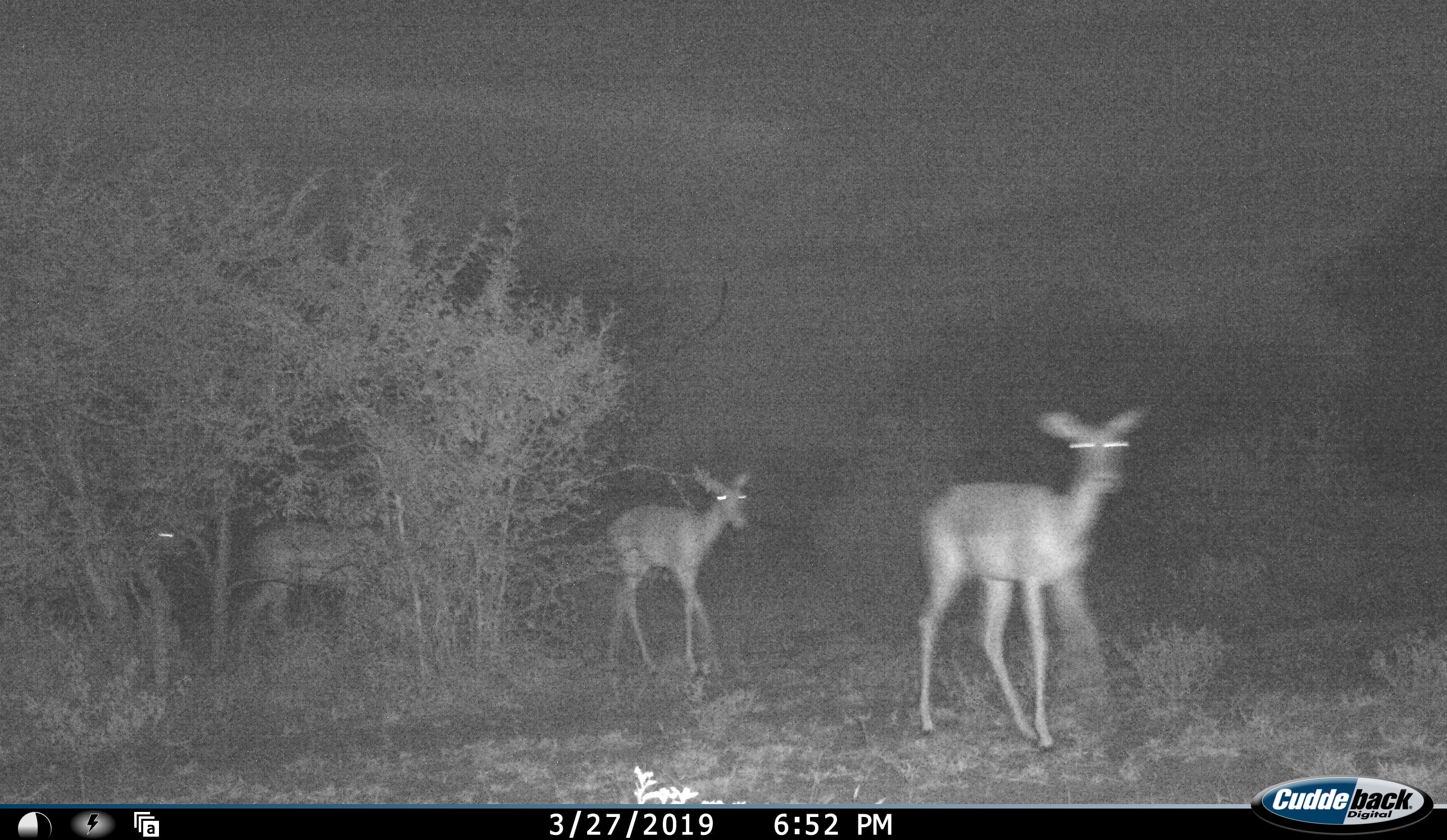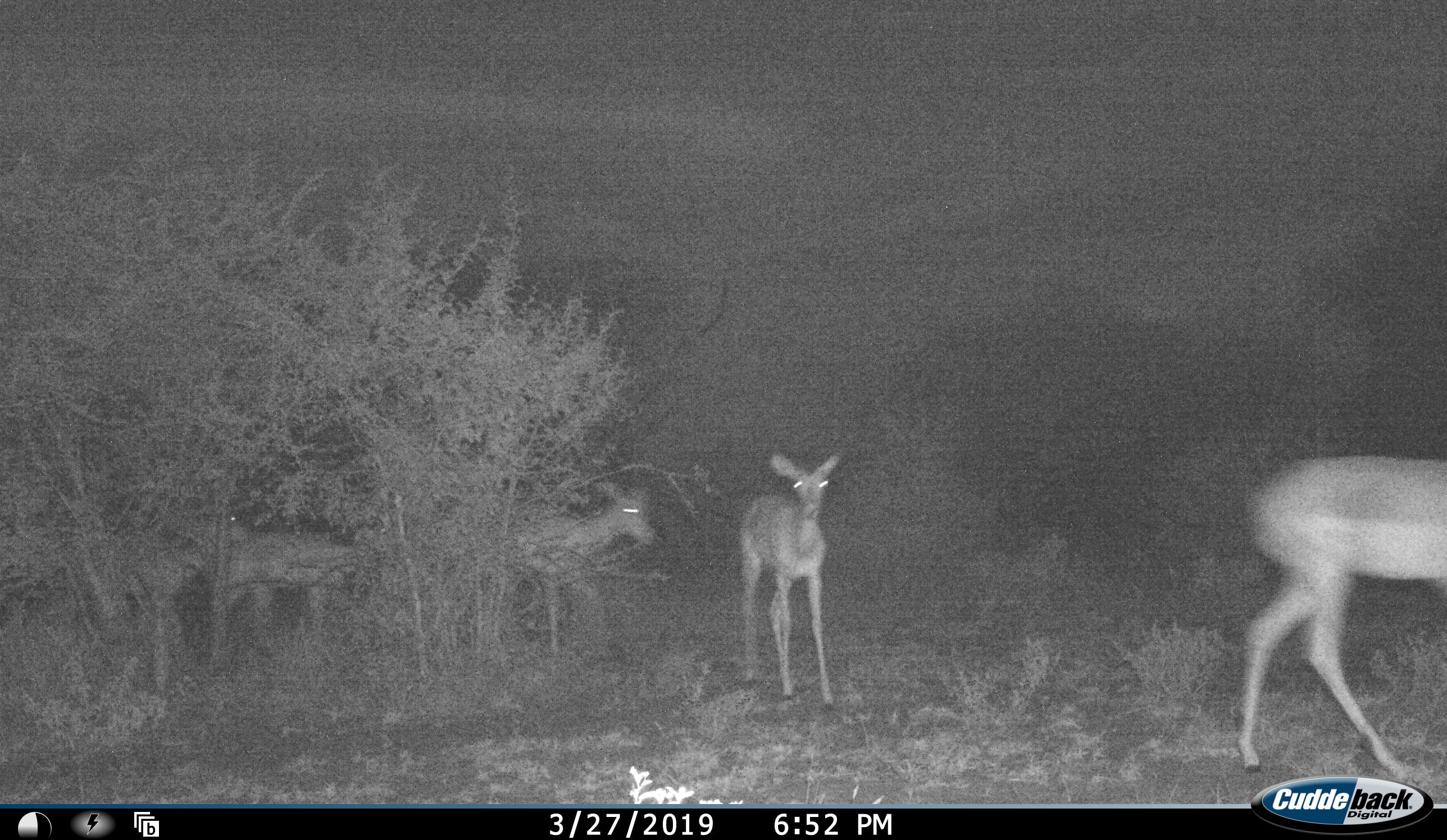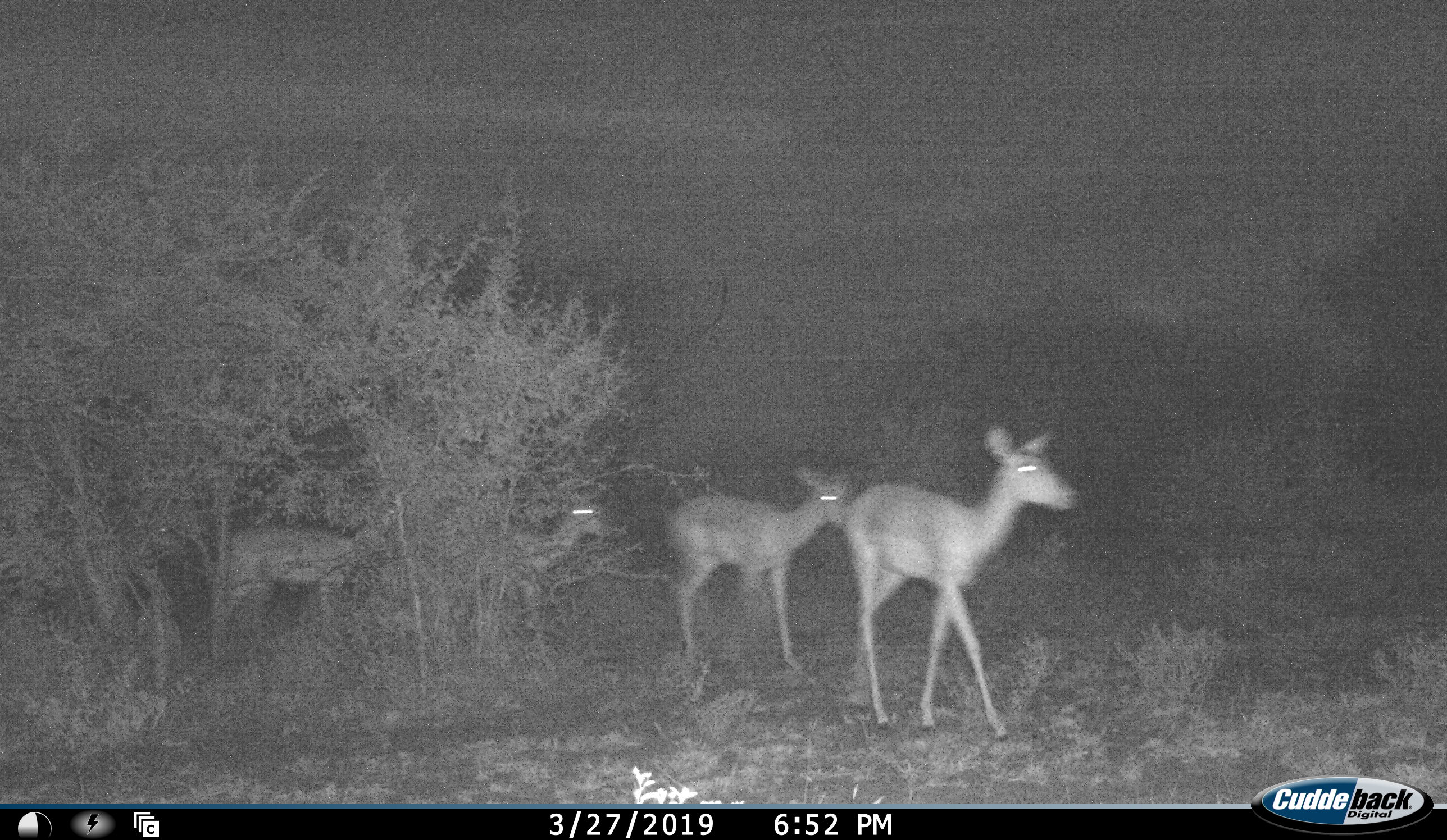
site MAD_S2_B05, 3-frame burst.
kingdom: Animalia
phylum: Chordata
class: Mammalia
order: Artiodactyla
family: Bovidae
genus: Aepyceros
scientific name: Aepyceros melampus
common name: impala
Impala (Aepyceros melampus), count 3. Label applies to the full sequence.